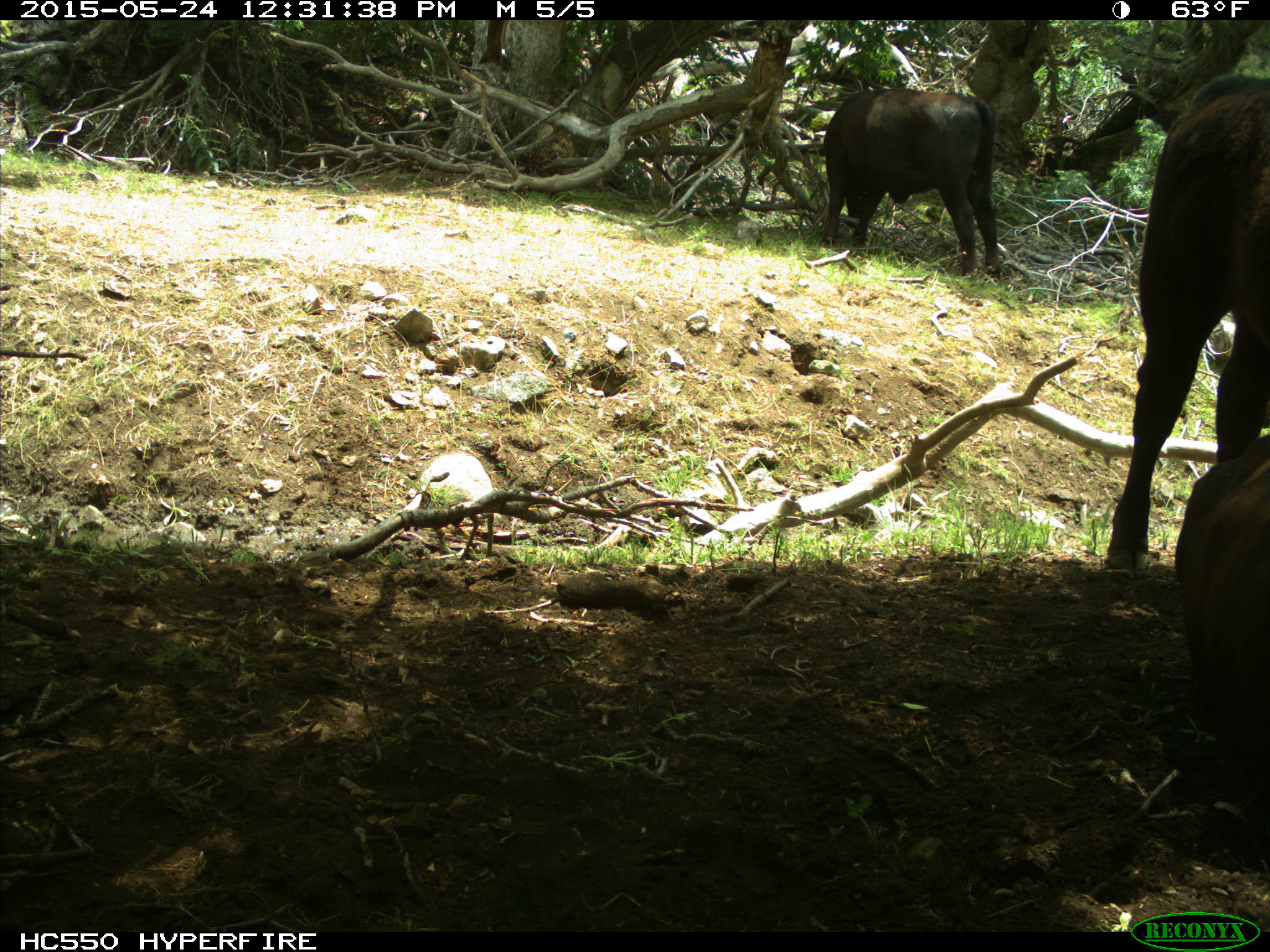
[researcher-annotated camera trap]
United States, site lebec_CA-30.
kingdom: Animalia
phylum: Chordata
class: Mammalia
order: Artiodactyla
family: Bovidae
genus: Bos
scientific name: Bos taurus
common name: domestic cow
Bos taurus (domestic cow).